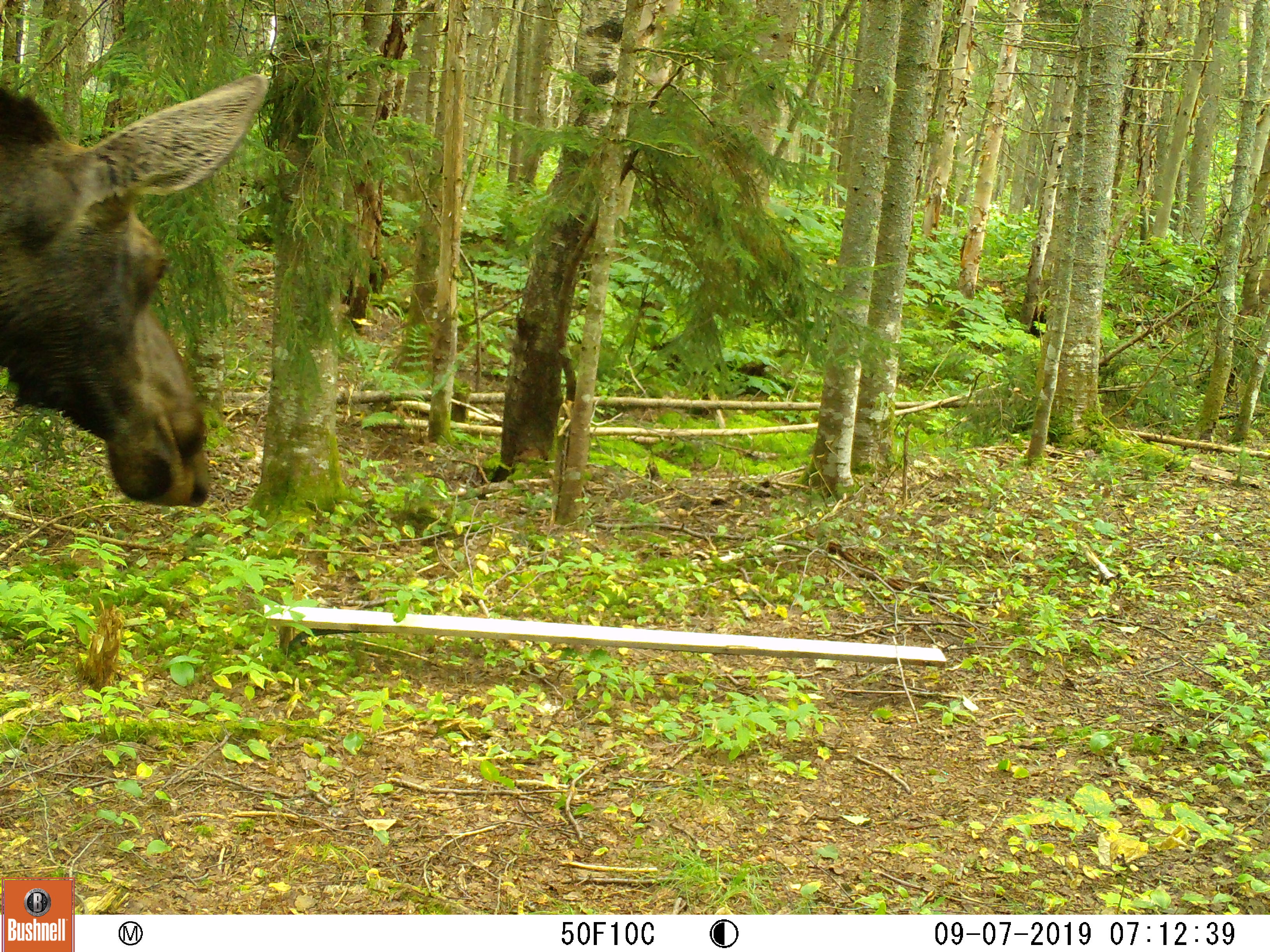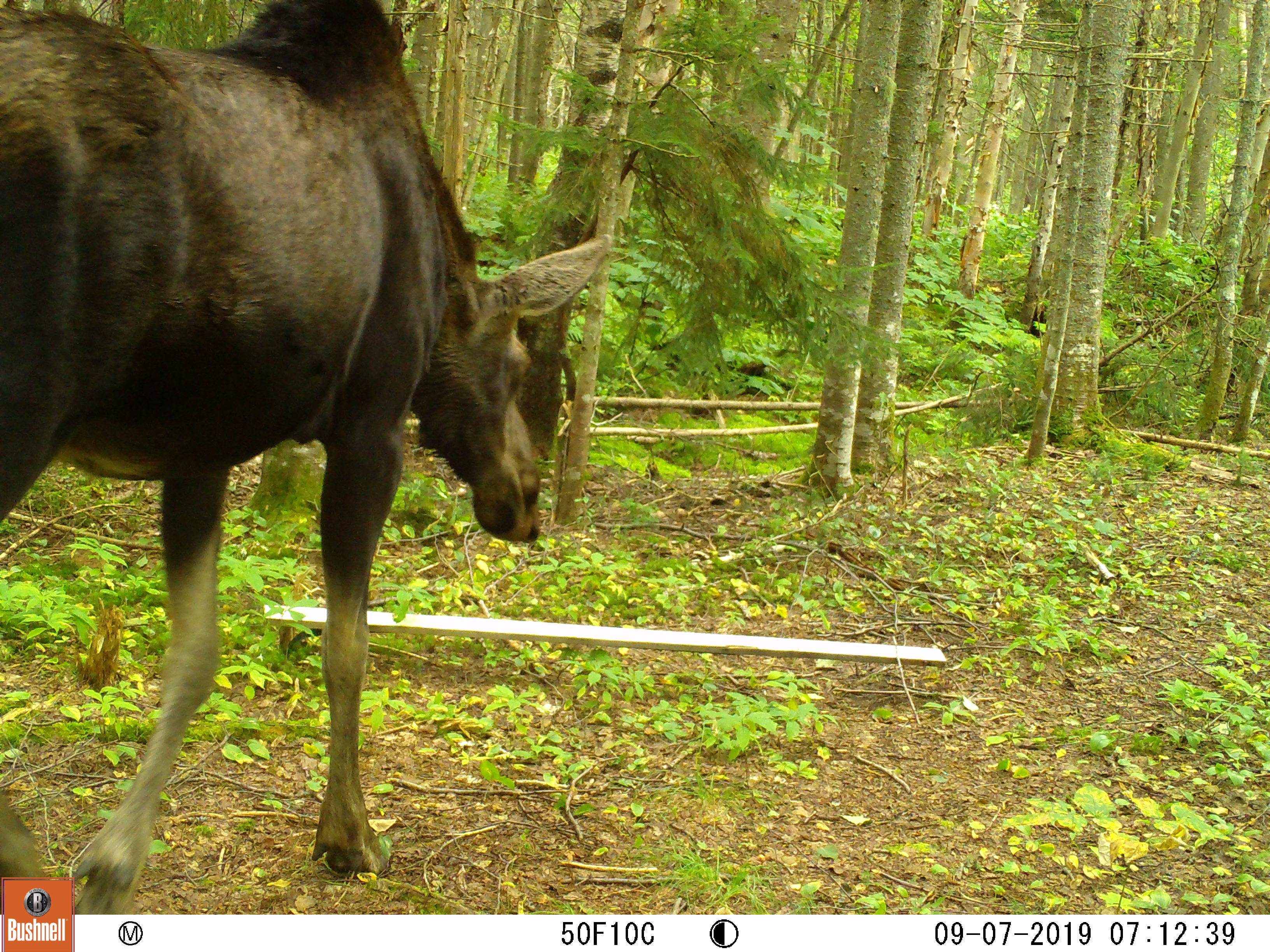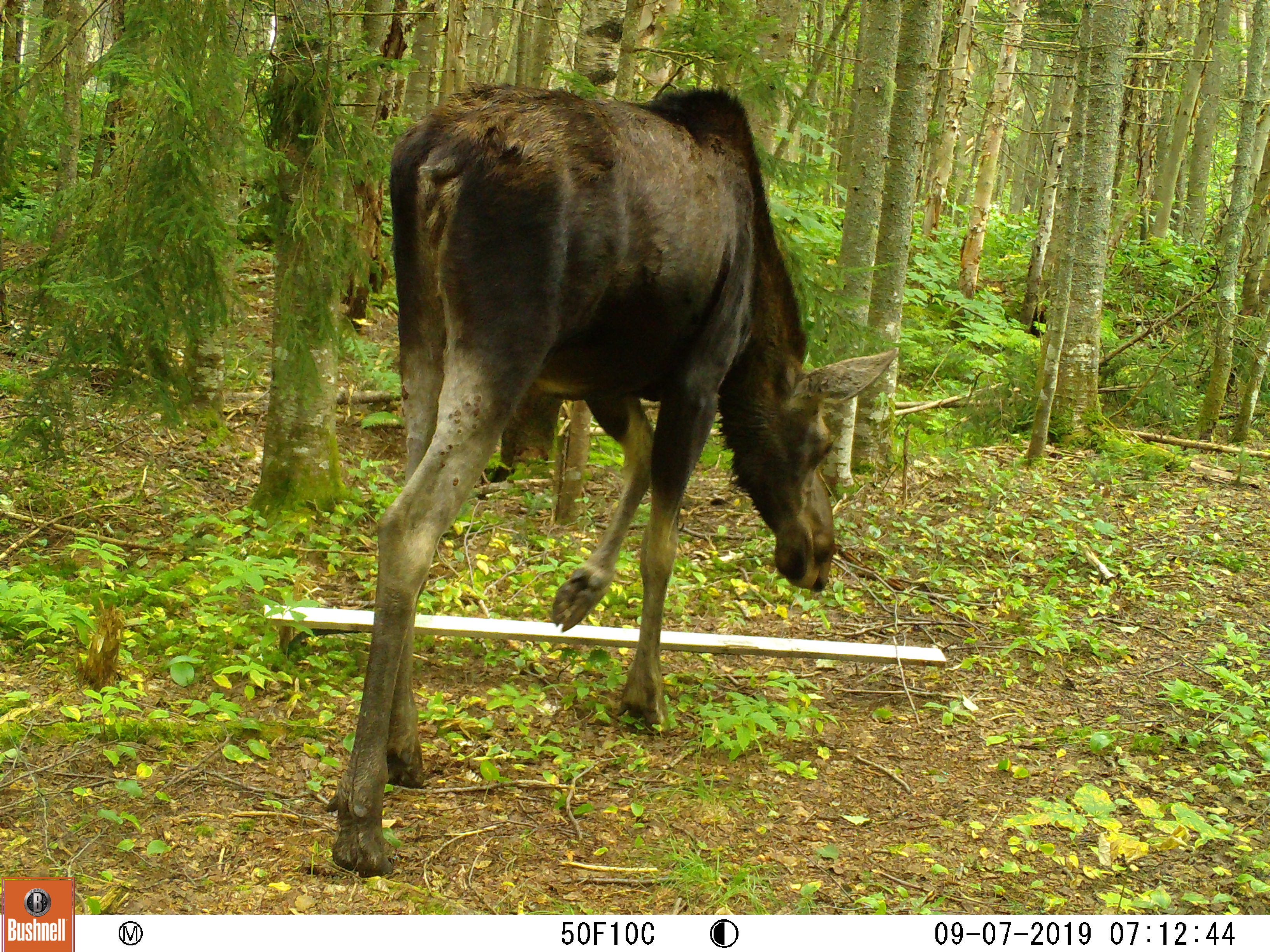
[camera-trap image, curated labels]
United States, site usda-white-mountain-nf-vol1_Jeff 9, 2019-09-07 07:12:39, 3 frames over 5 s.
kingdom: Animalia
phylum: Chordata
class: Mammalia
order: Artiodactyla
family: Cervidae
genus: Alces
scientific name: Alces alces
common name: moose